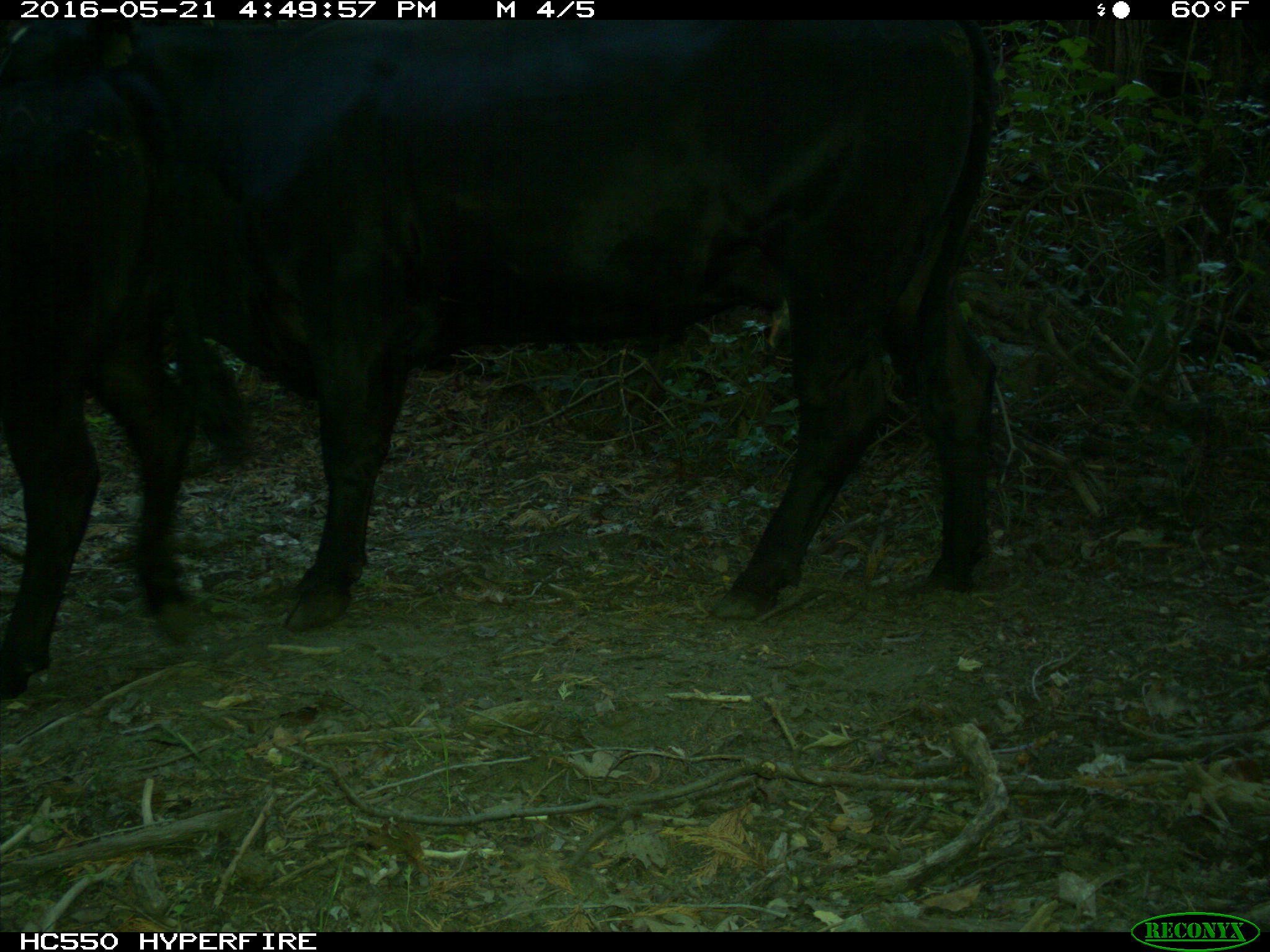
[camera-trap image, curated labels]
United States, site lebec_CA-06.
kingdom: Animalia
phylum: Chordata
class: Mammalia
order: Artiodactyla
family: Bovidae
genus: Bos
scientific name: Bos taurus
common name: domestic cow